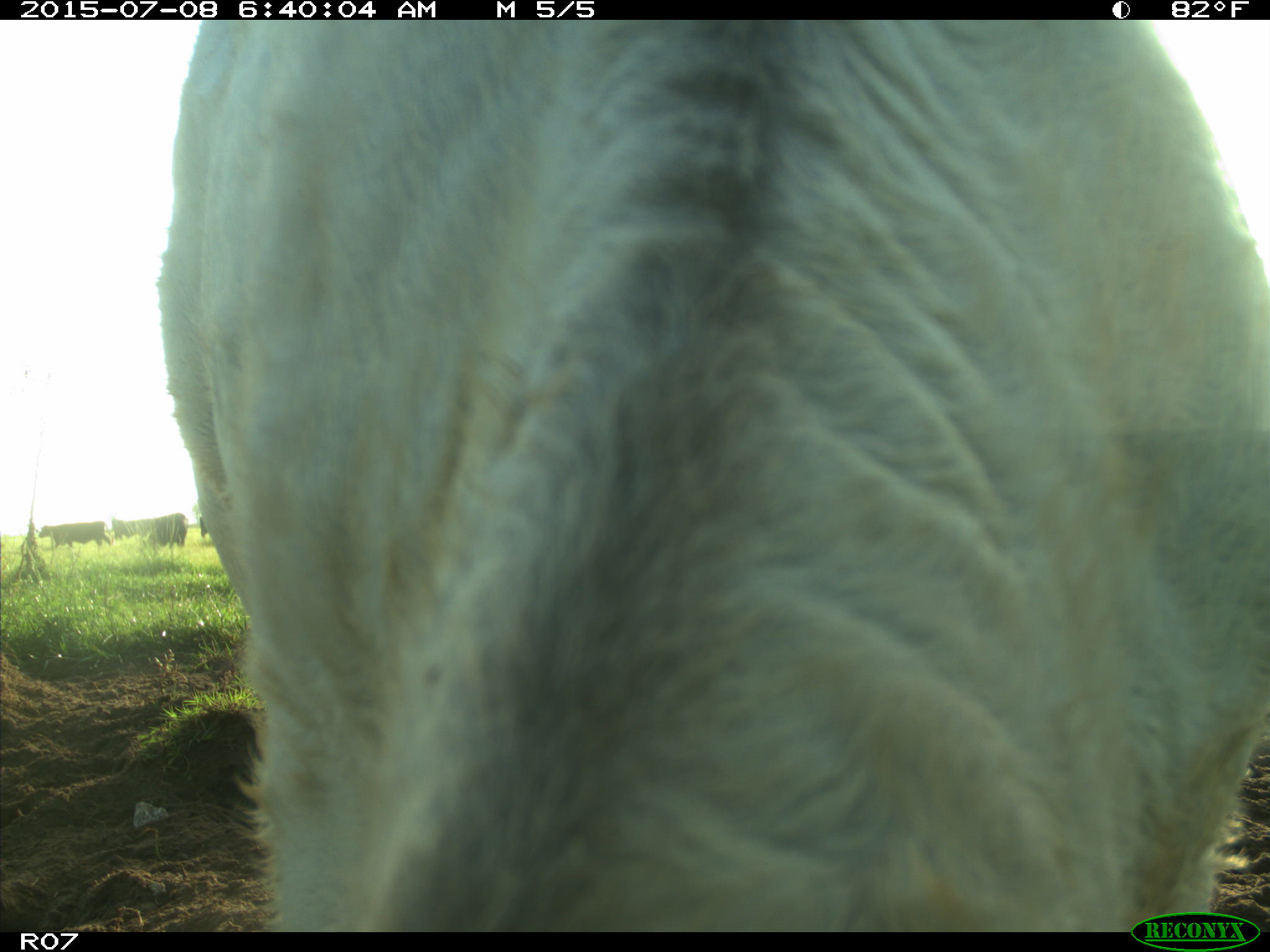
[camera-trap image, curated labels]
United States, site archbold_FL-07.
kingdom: Animalia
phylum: Chordata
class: Mammalia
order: Artiodactyla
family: Bovidae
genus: Bos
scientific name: Bos taurus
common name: domestic cow